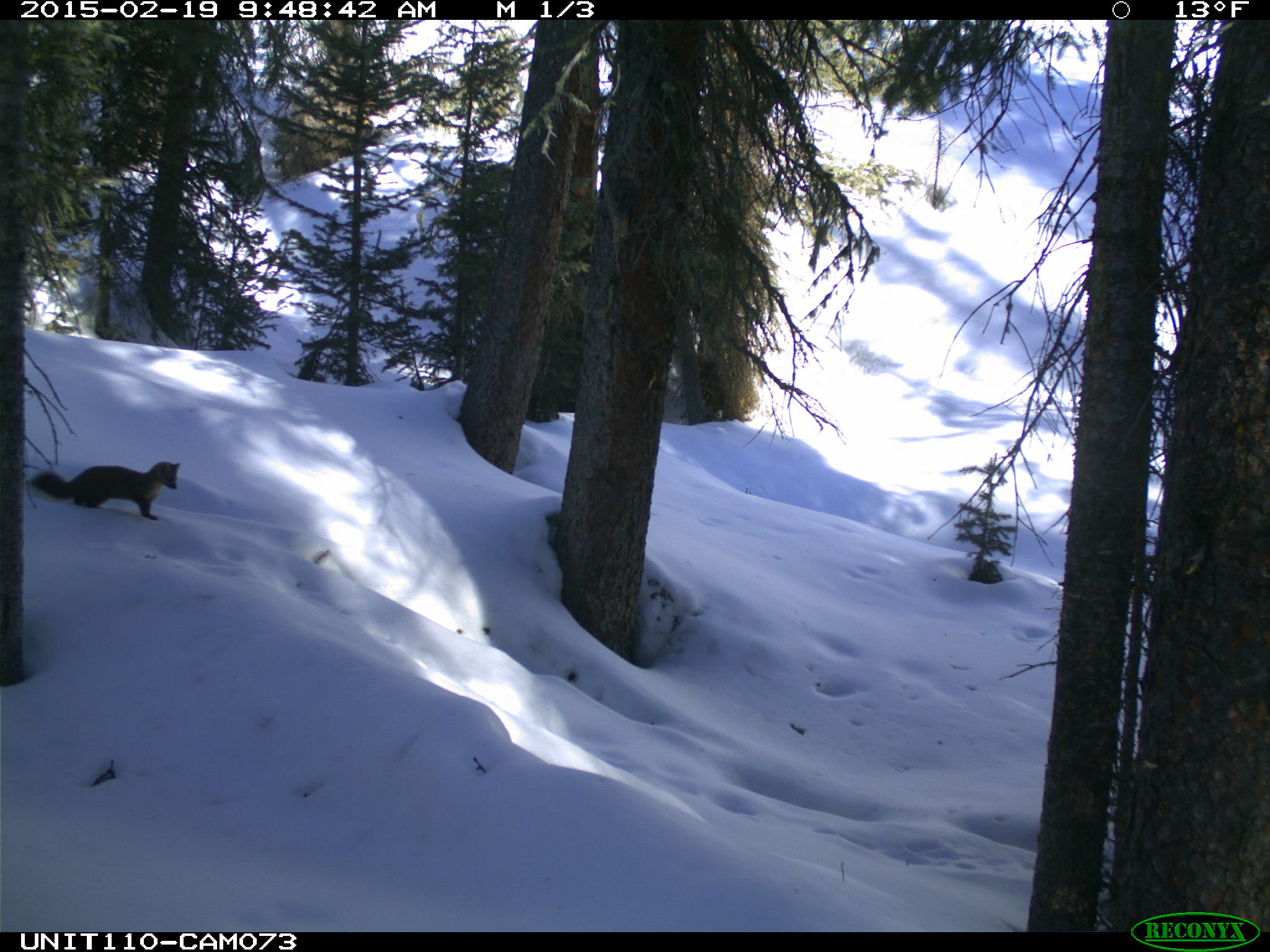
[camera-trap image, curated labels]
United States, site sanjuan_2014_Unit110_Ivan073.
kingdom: Animalia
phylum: Chordata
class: Mammalia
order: Carnivora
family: Mustelidae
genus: Martes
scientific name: Martes americana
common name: american marten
Martes americana (american marten).